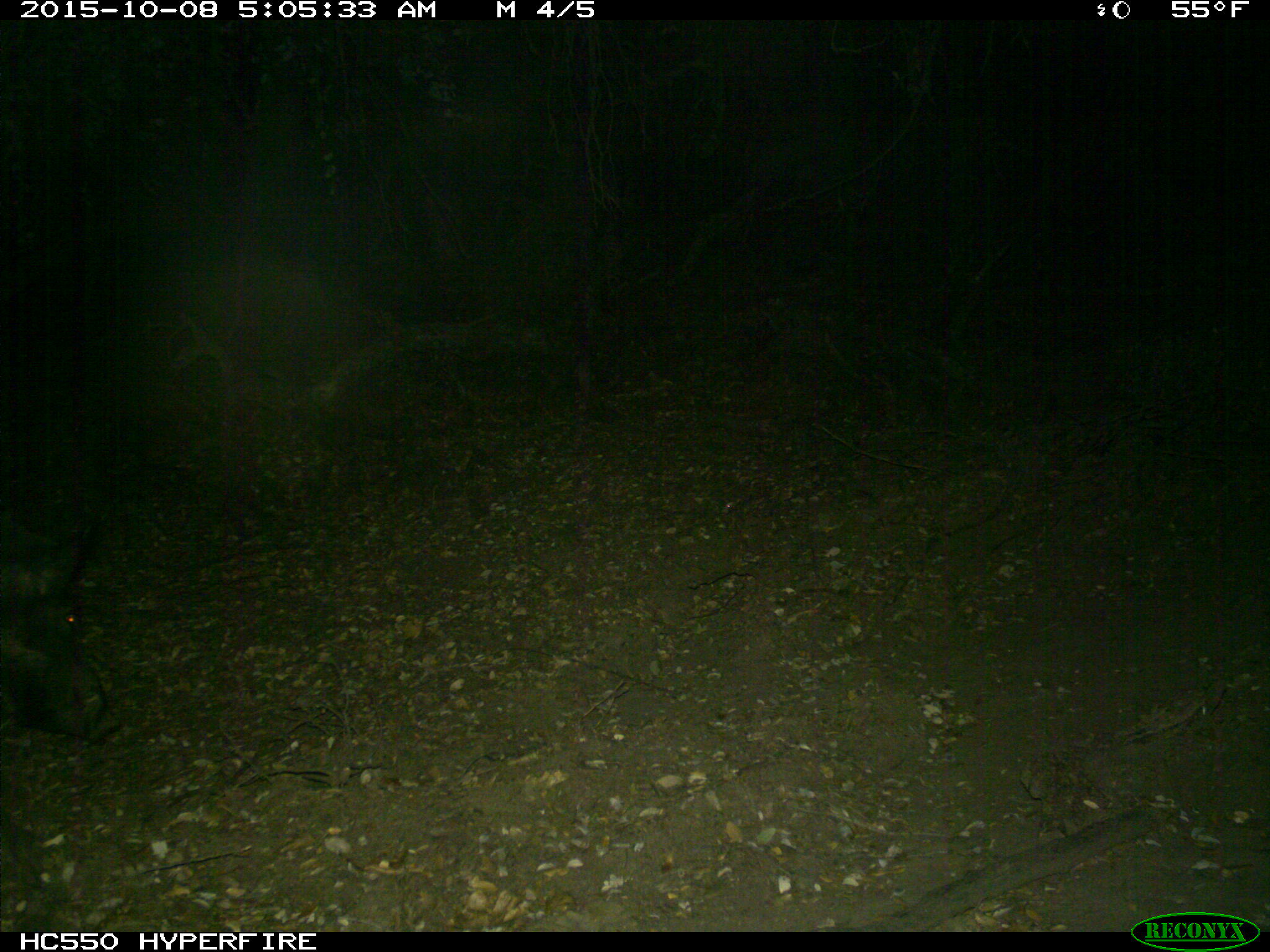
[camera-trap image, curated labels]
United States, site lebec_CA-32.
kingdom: Animalia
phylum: Chordata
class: Mammalia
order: Artiodactyla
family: Suidae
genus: Sus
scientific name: Sus scrofa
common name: wild boar